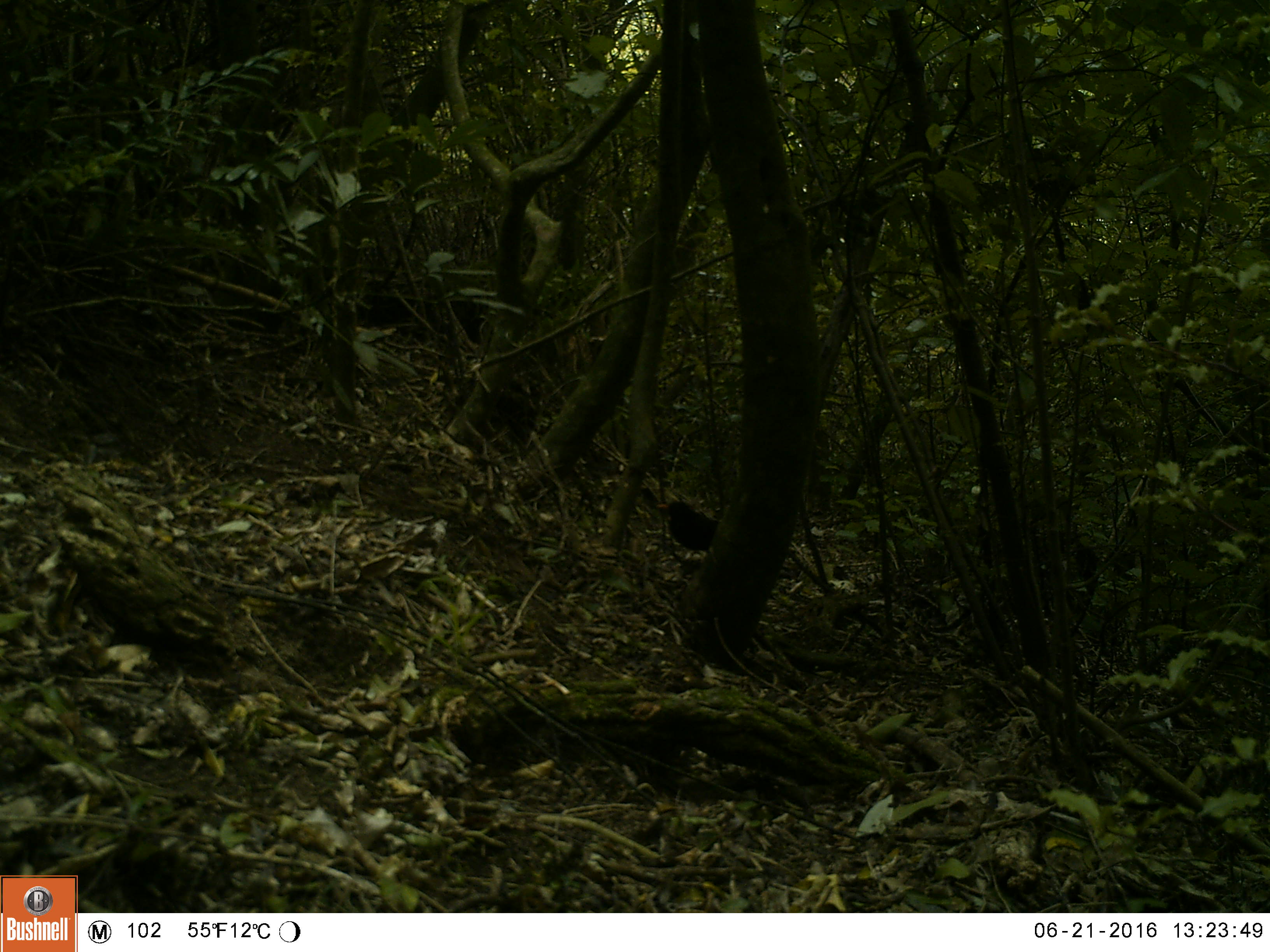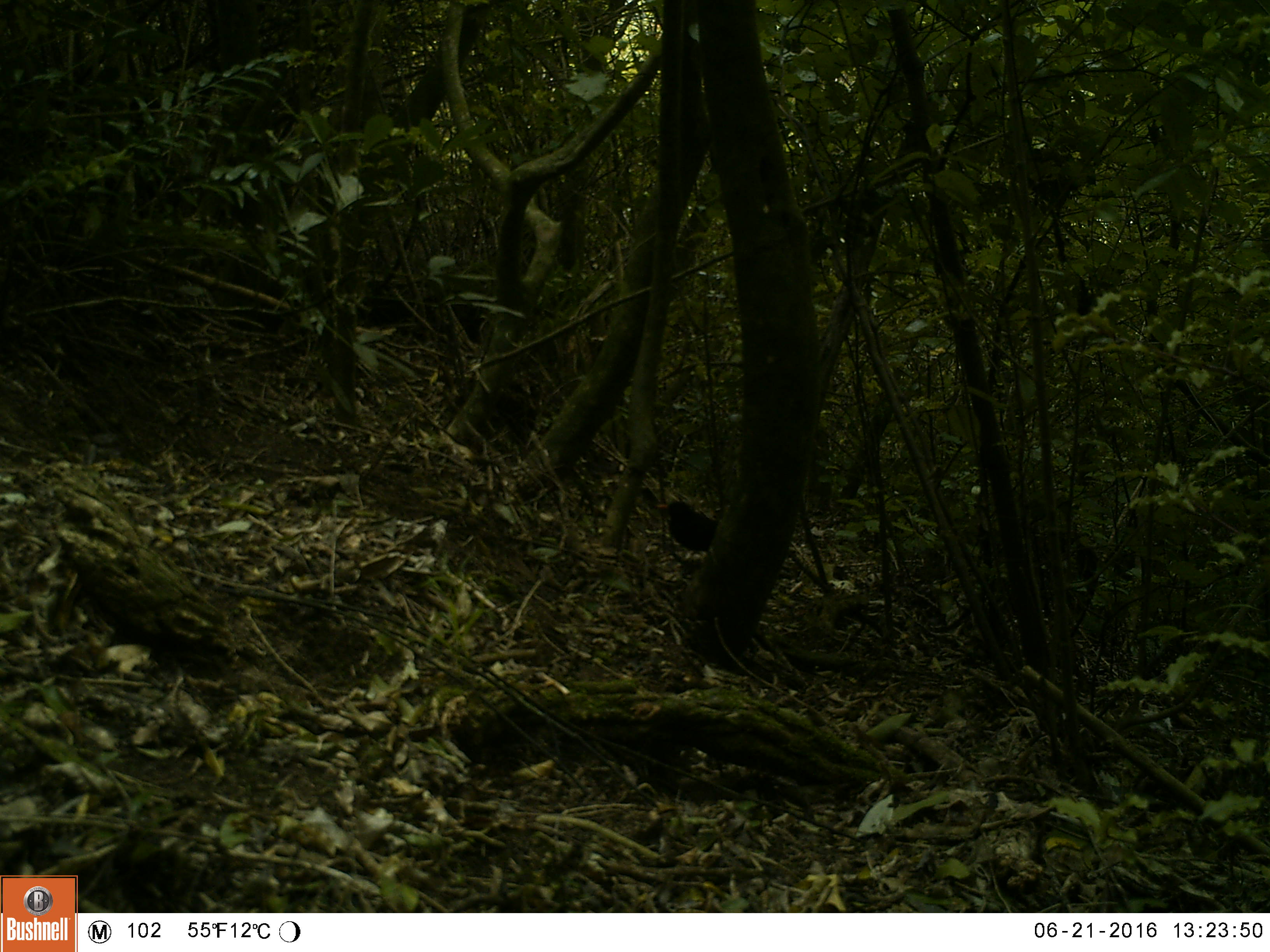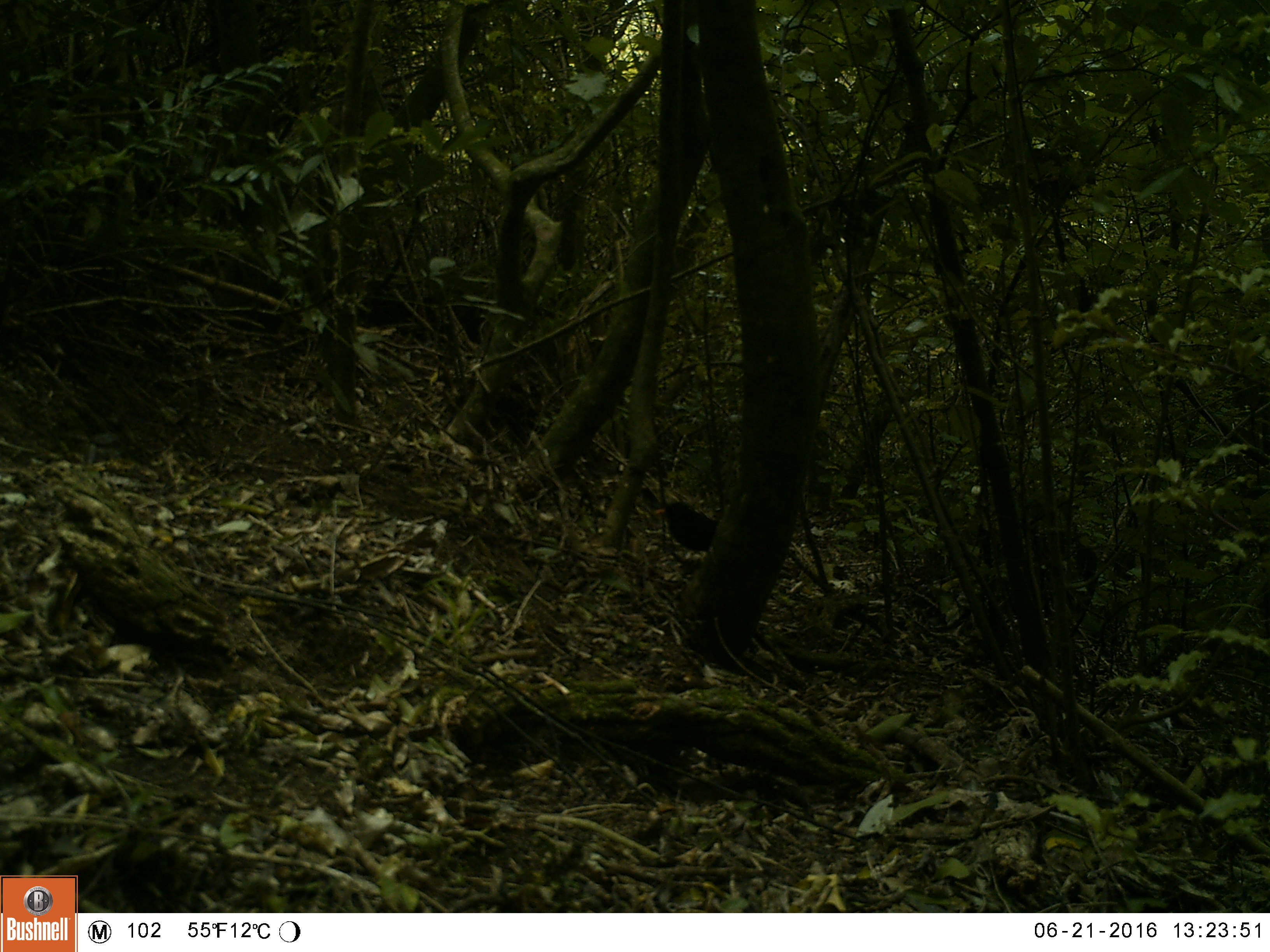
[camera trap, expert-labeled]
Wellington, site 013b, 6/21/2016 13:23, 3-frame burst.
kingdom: Animalia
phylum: Chordata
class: Aves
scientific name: Aves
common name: bird